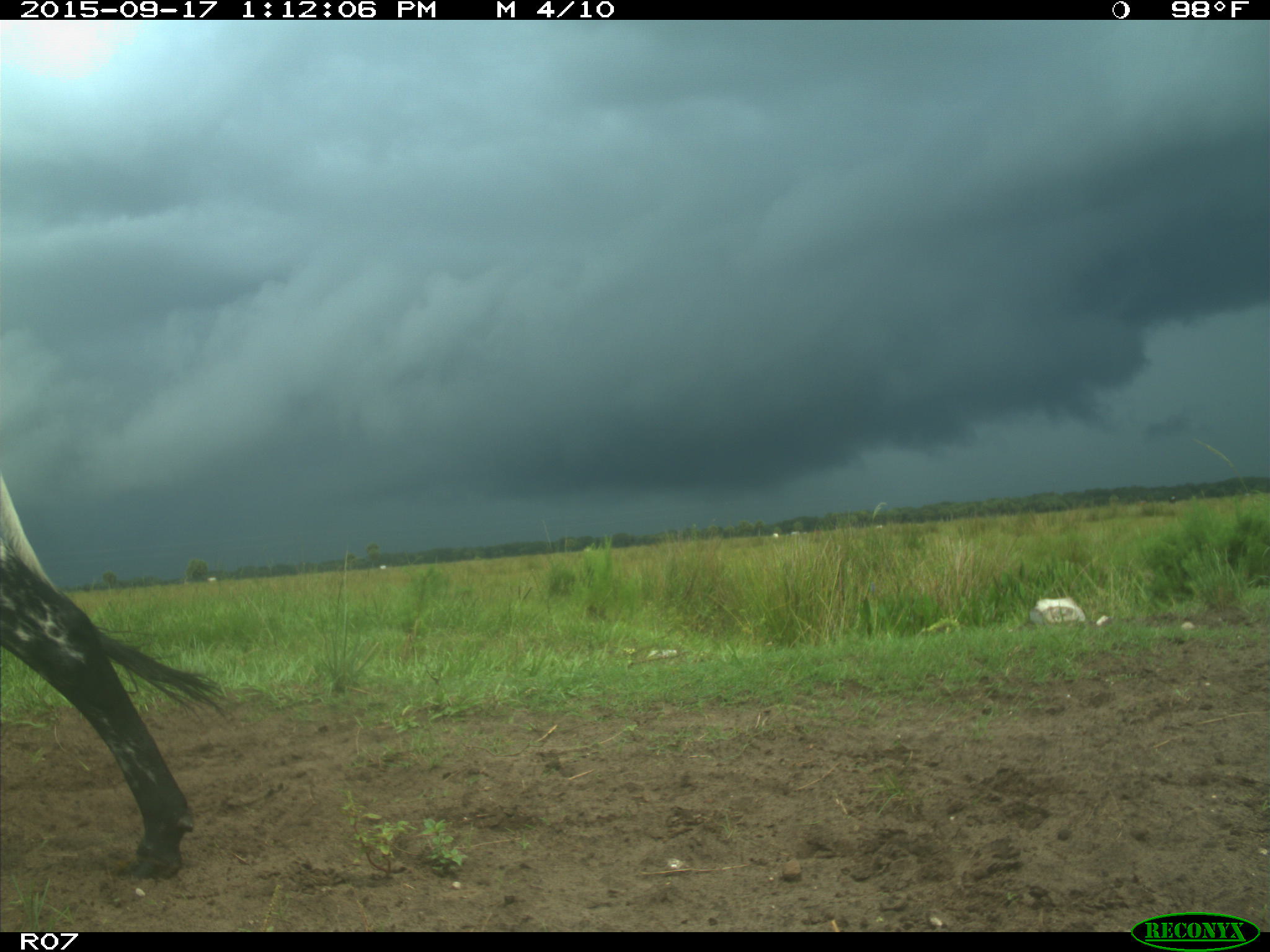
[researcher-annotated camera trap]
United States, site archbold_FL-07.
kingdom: Animalia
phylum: Chordata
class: Mammalia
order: Artiodactyla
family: Bovidae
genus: Bos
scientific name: Bos taurus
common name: domestic cow